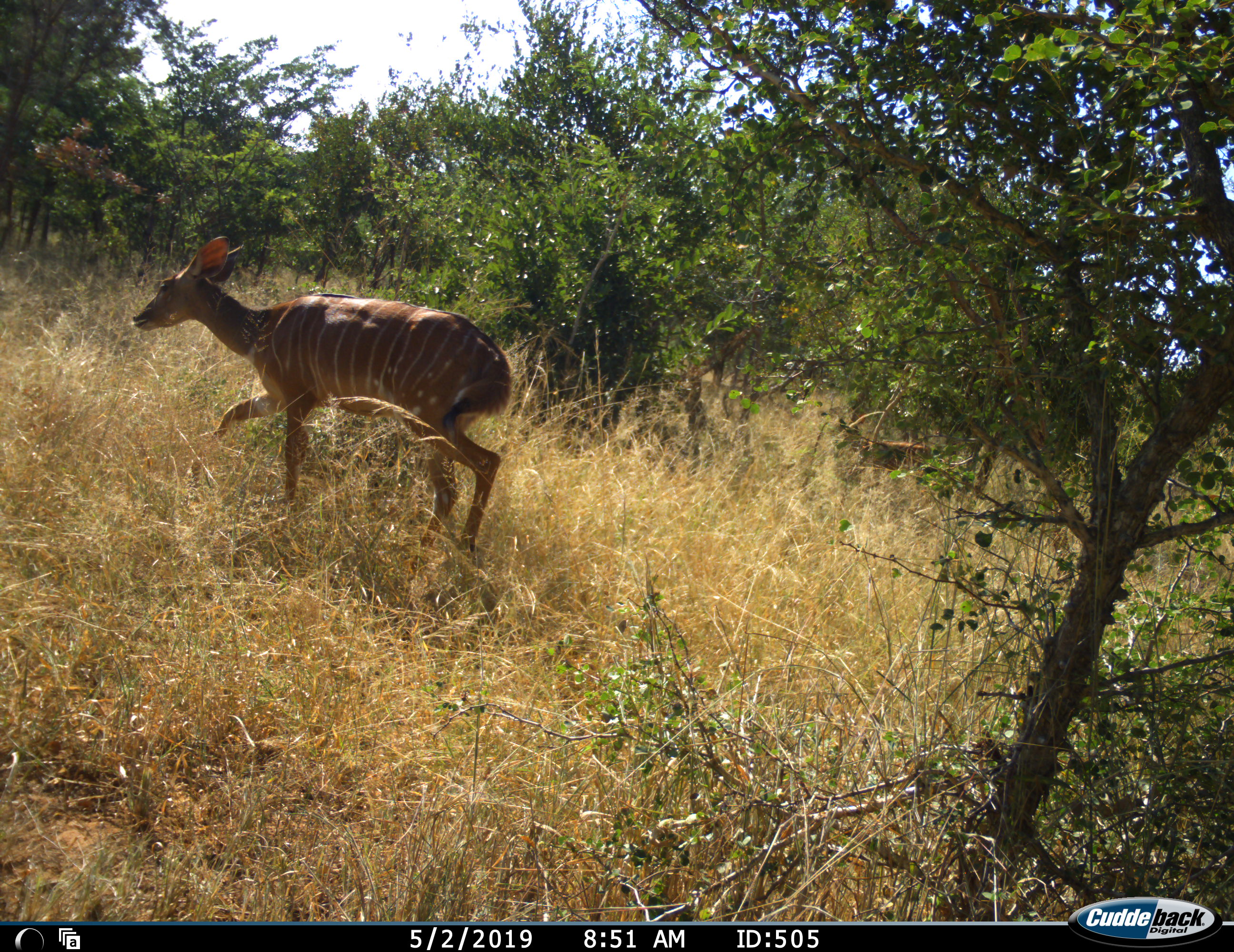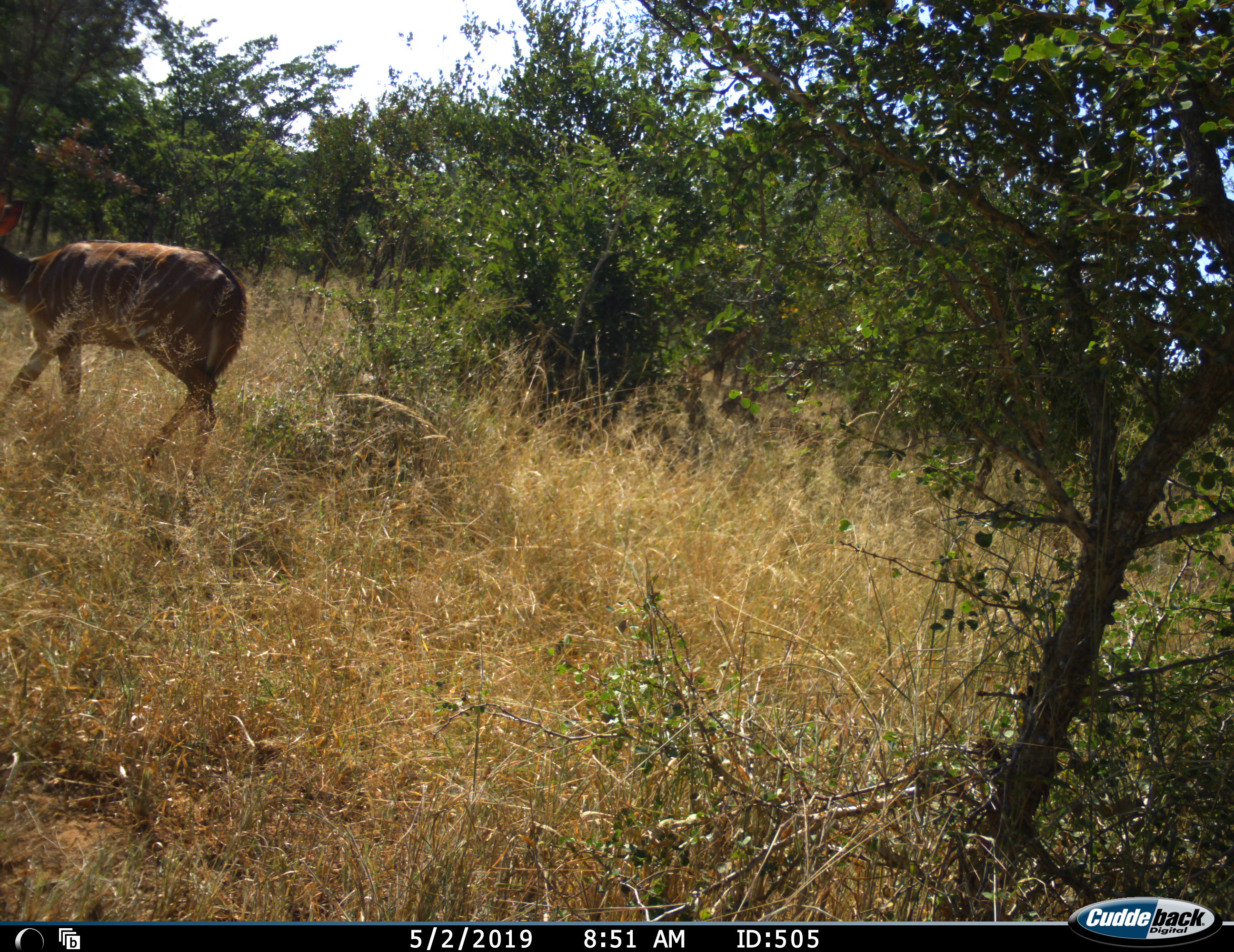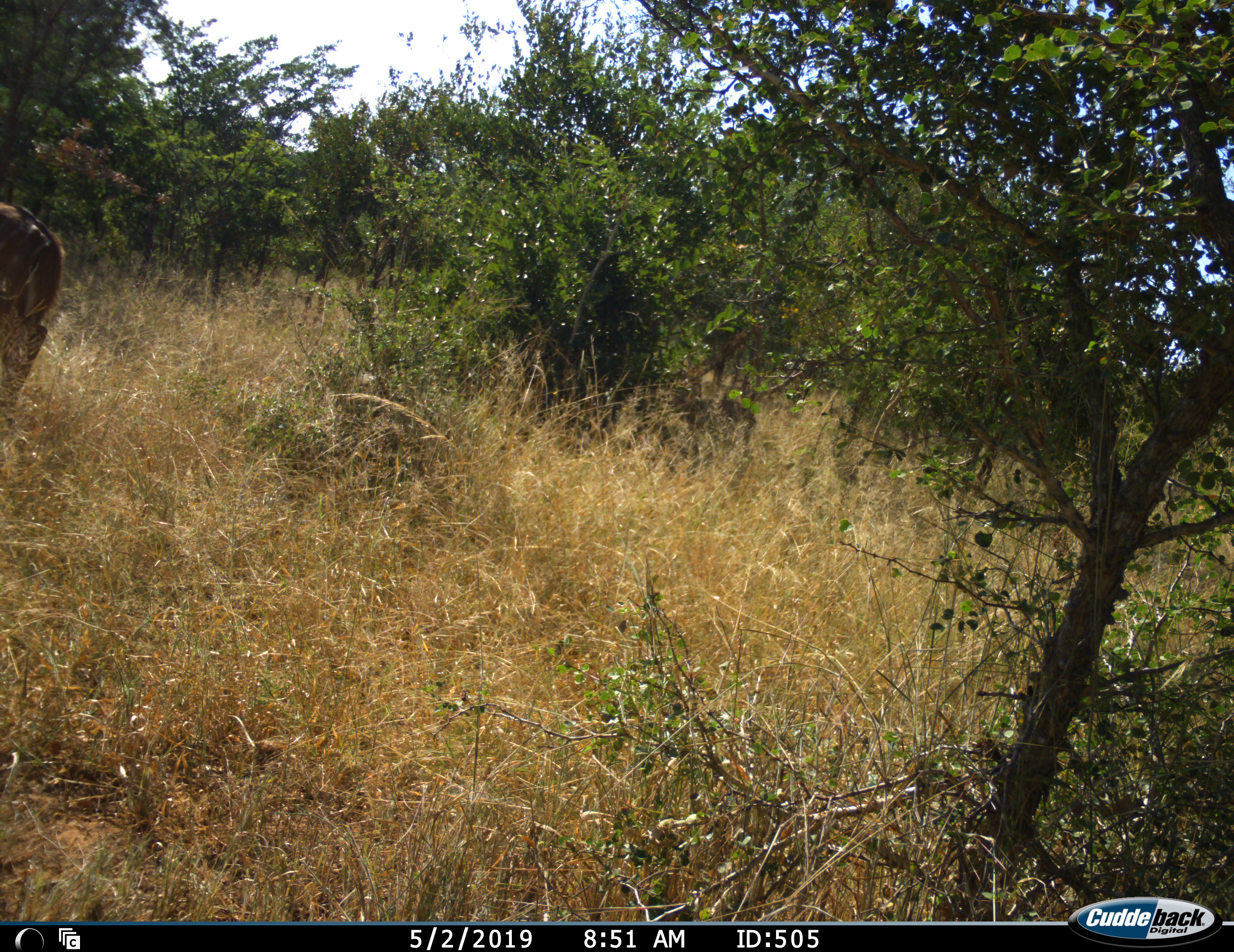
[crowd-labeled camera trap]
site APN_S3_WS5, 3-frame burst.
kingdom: Animalia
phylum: Chordata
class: Mammalia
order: Artiodactyla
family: Bovidae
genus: Tragelaphus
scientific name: Tragelaphus angasii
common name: nyala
Nyala (Tragelaphus angasii), count 2. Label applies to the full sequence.